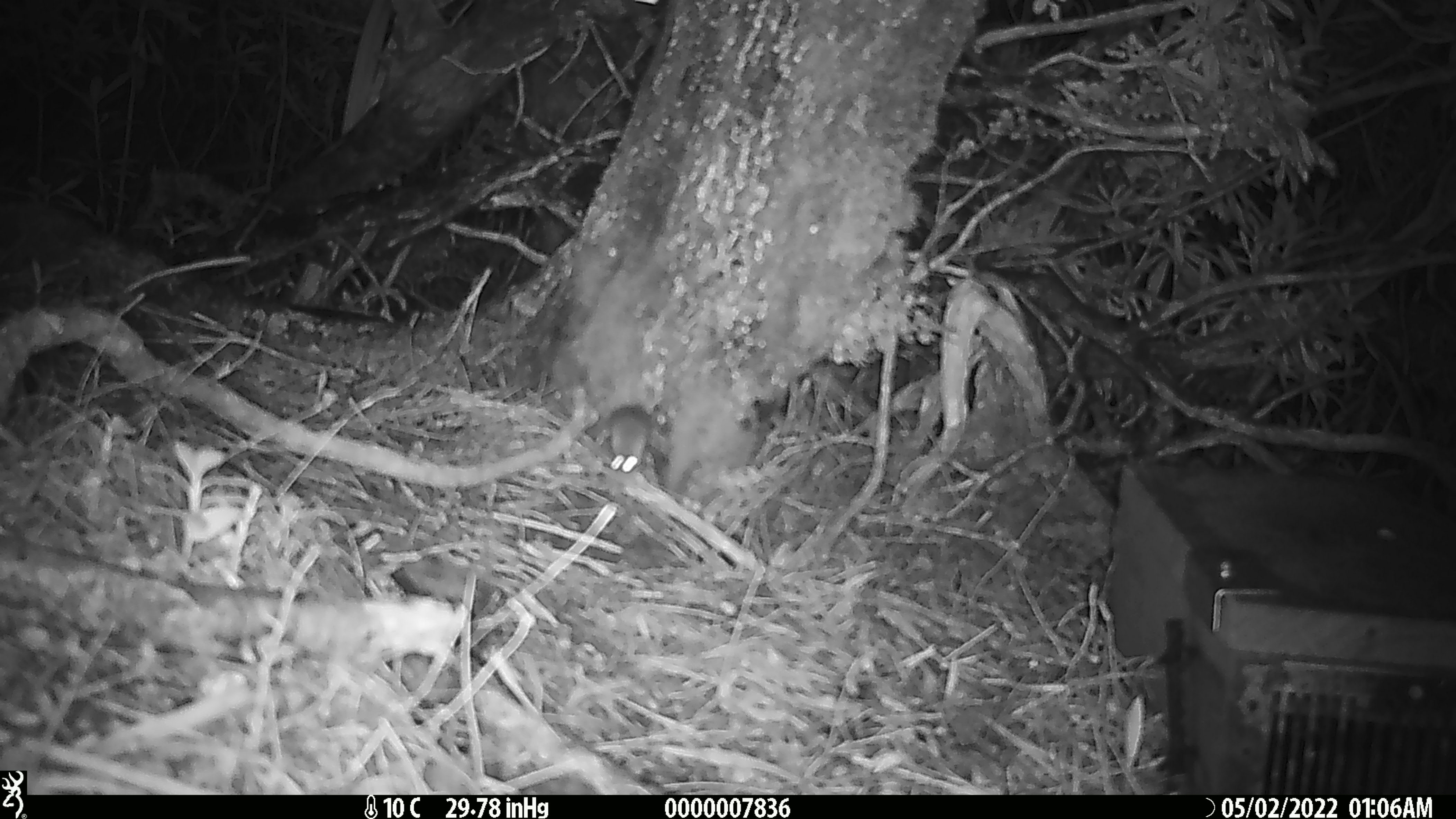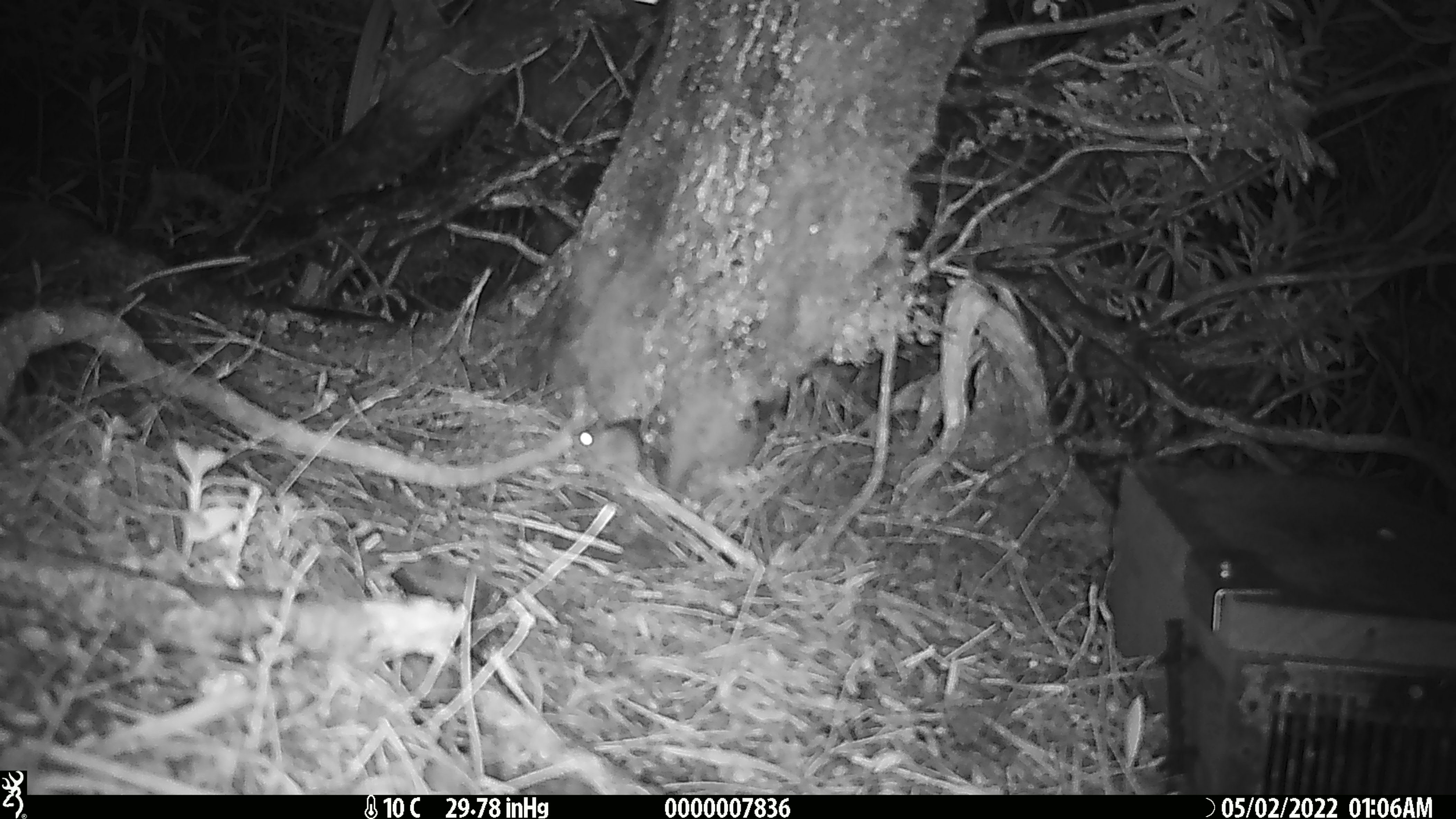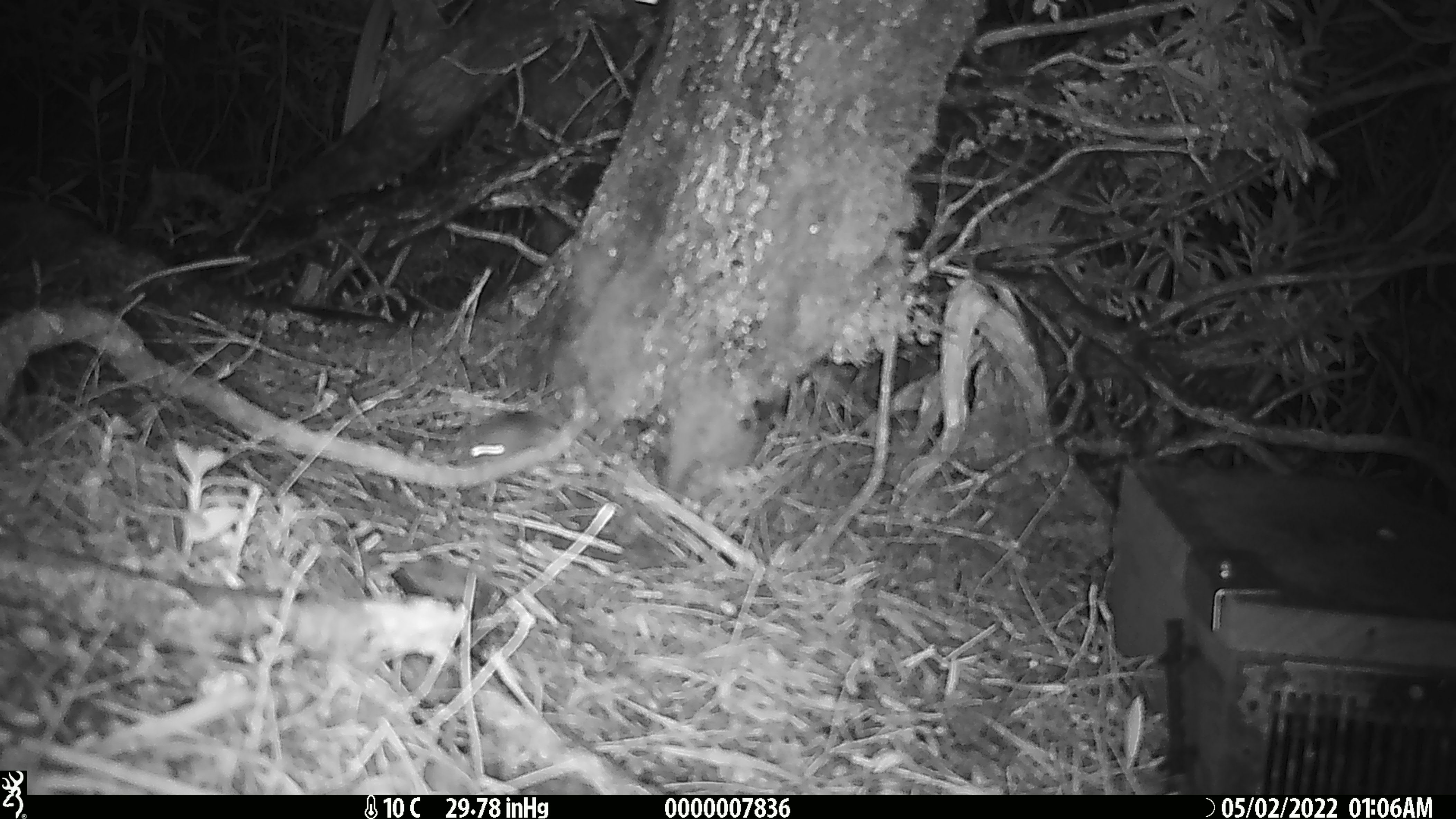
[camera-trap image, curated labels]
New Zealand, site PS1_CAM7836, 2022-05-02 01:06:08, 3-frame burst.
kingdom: Animalia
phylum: Chordata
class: Mammalia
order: Rodentia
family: Muridae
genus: Mus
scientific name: Mus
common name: mouse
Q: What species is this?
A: Mouse (Mus).